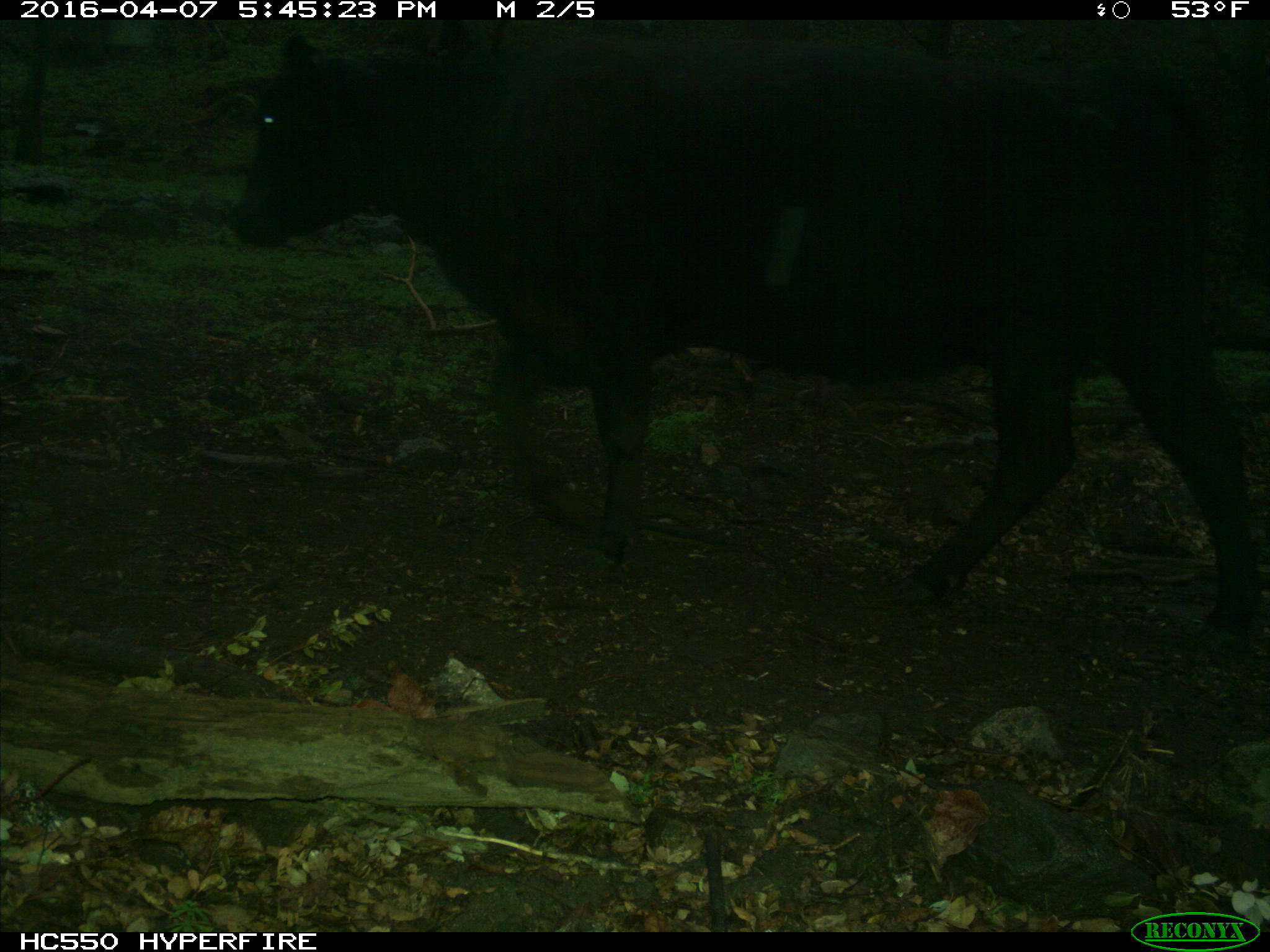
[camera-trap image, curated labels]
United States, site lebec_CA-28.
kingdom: Animalia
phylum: Chordata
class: Mammalia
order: Artiodactyla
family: Bovidae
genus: Bos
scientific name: Bos taurus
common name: domestic cow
Bos taurus (domestic cow).